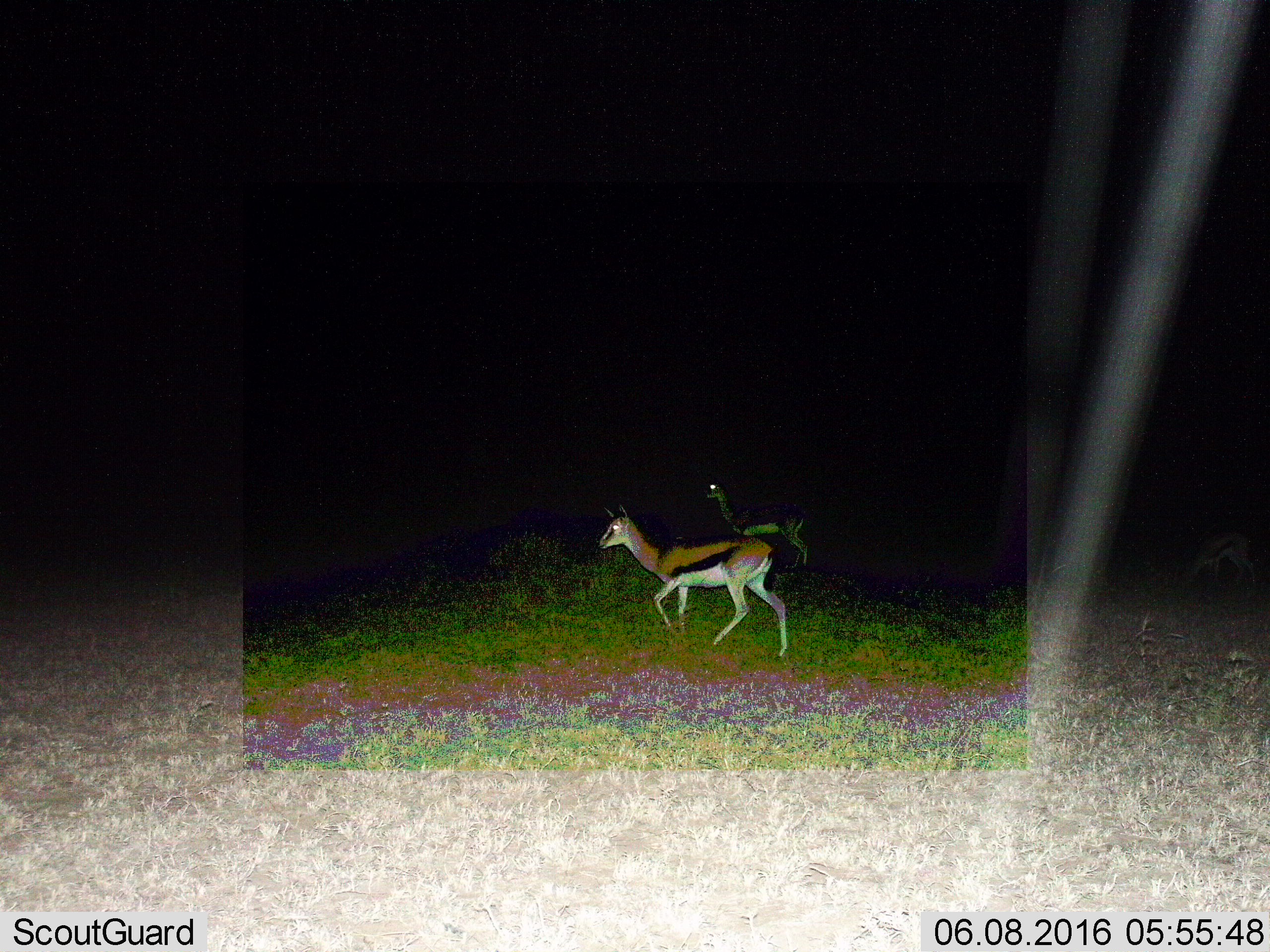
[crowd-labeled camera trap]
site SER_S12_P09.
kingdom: Animalia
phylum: Chordata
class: Mammalia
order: Artiodactyla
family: Bovidae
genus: Eudorcas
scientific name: Eudorcas thomsonii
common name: thomson's gazelle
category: gazellethomsons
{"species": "gazellethomsons (thomson's gazelle) (Eudorcas thomsonii)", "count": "2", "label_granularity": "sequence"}